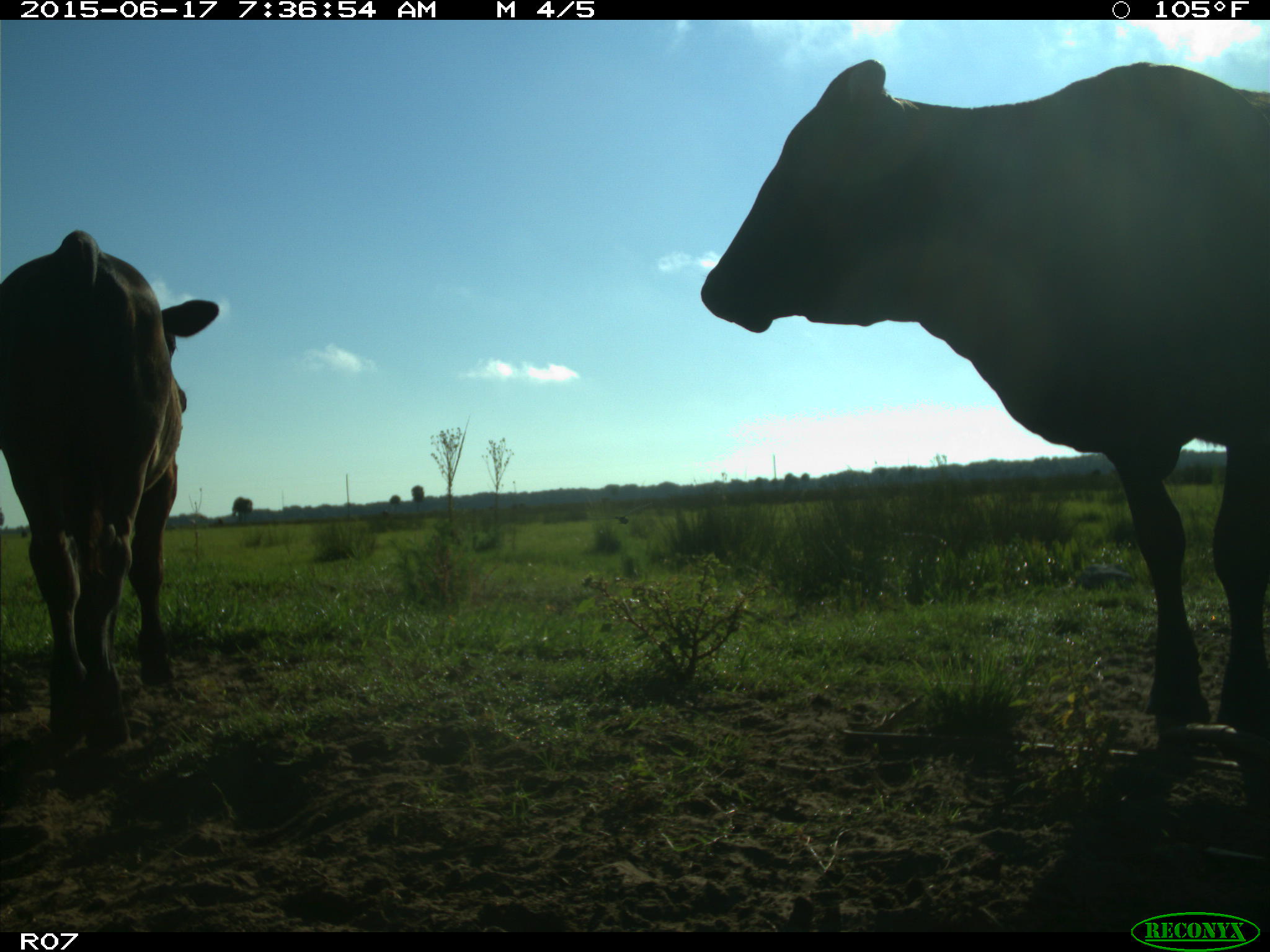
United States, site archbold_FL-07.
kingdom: Animalia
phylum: Chordata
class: Mammalia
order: Artiodactyla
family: Bovidae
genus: Bos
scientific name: Bos taurus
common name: domestic cow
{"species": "Bos taurus (domestic cow)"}